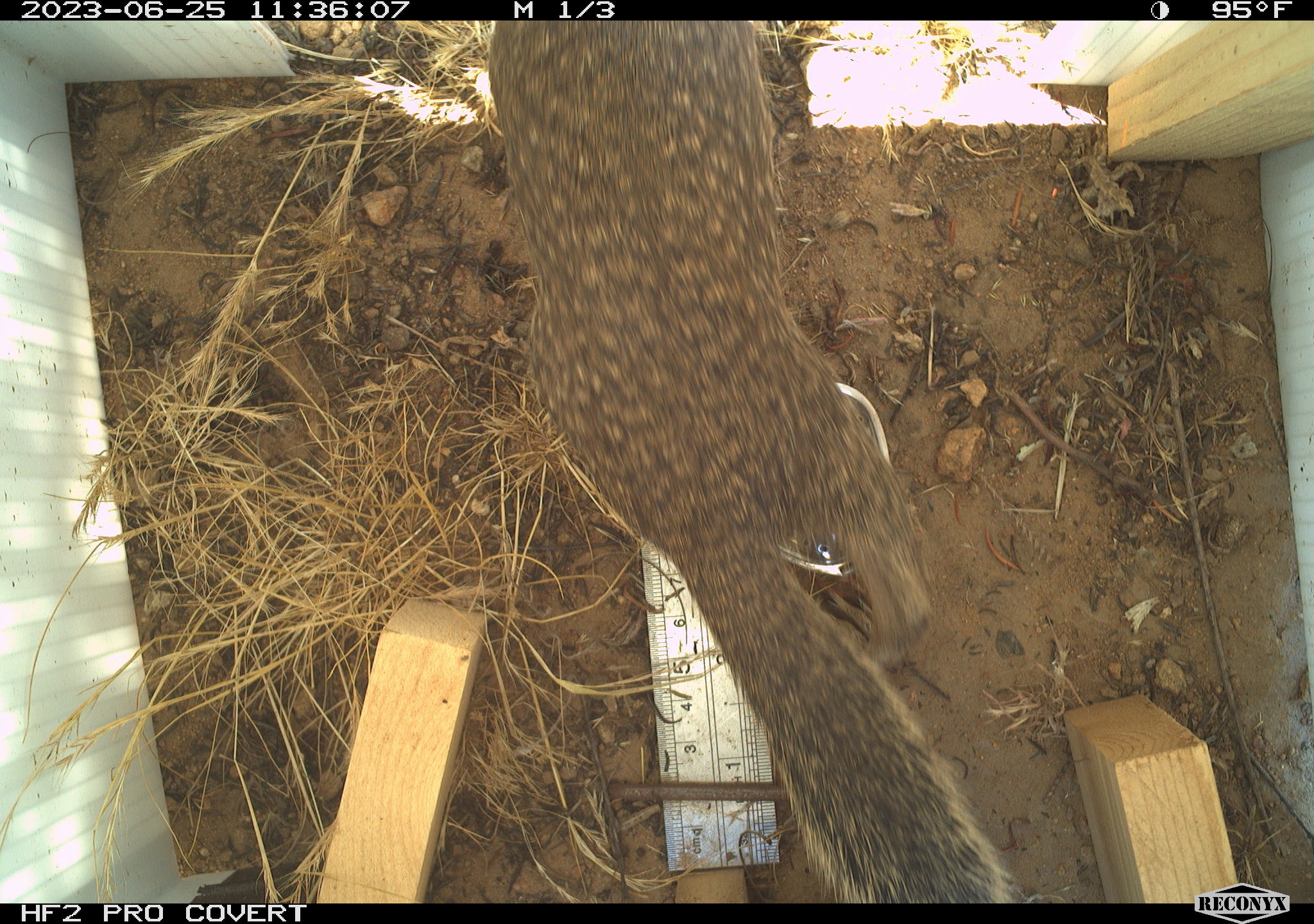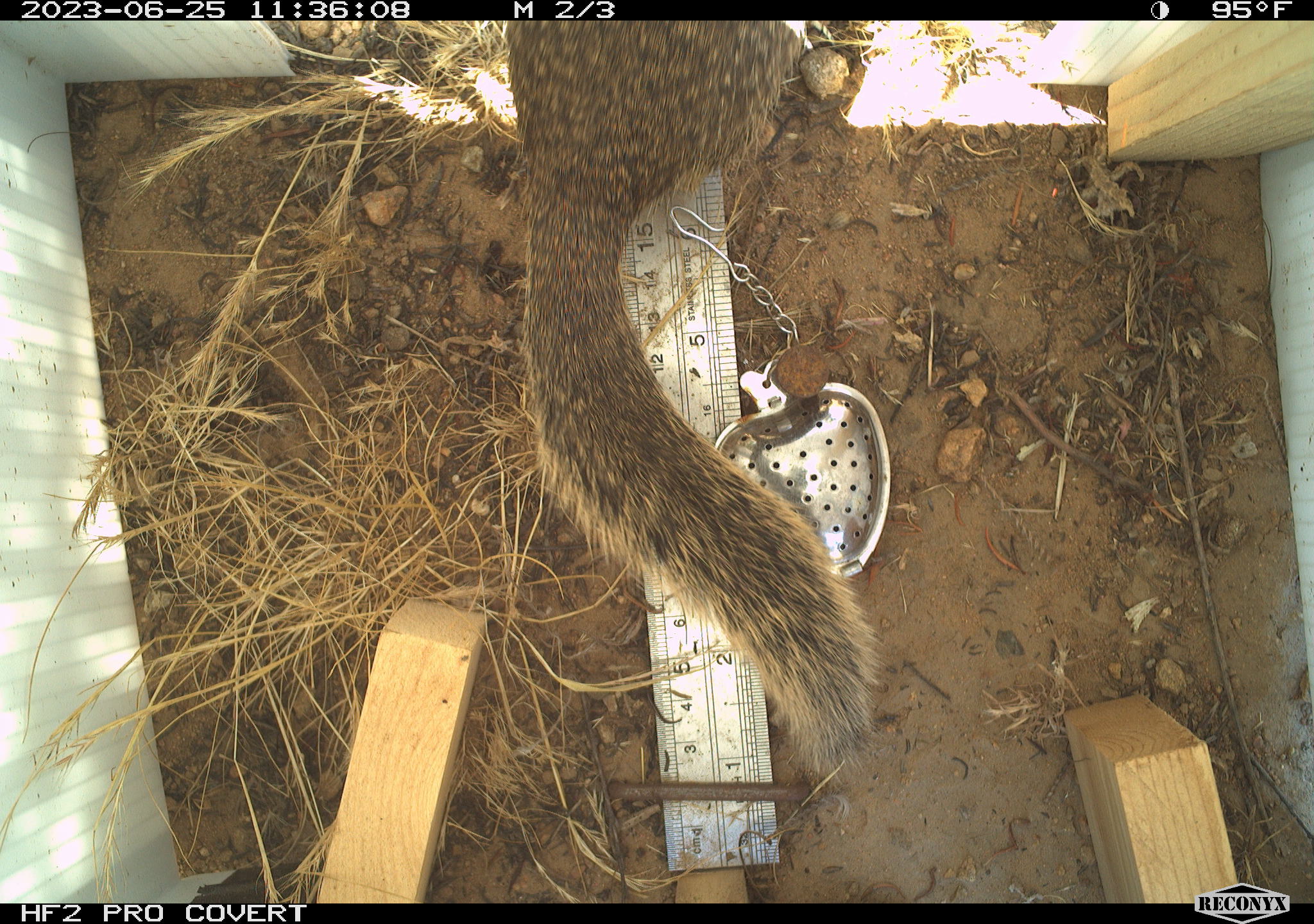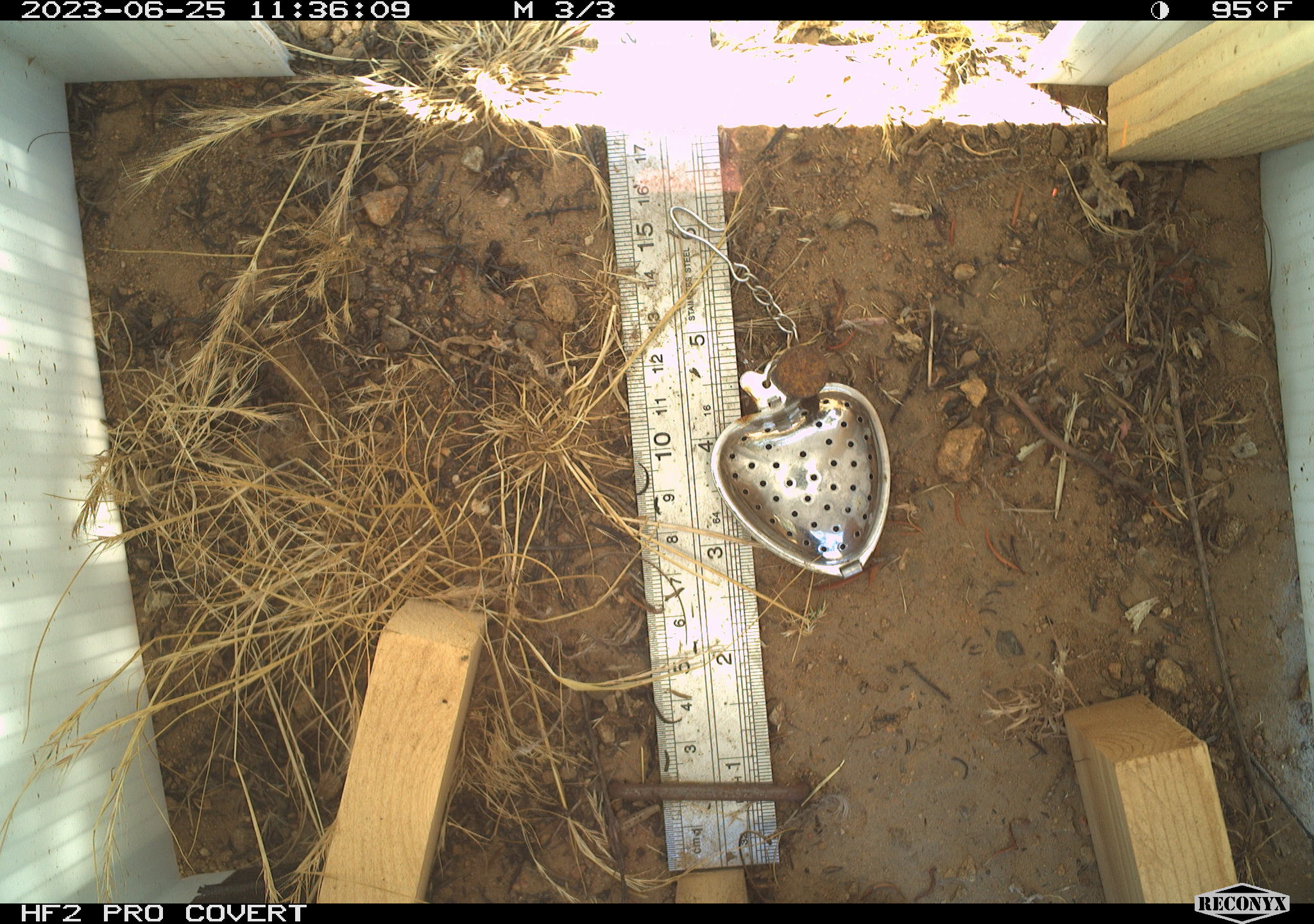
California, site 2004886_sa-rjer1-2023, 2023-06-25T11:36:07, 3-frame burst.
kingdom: Animalia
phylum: Chordata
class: Mammalia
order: Rodentia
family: Sciuridae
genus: Otospermophilus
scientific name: Otospermophilus beecheyi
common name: california ground squirrel